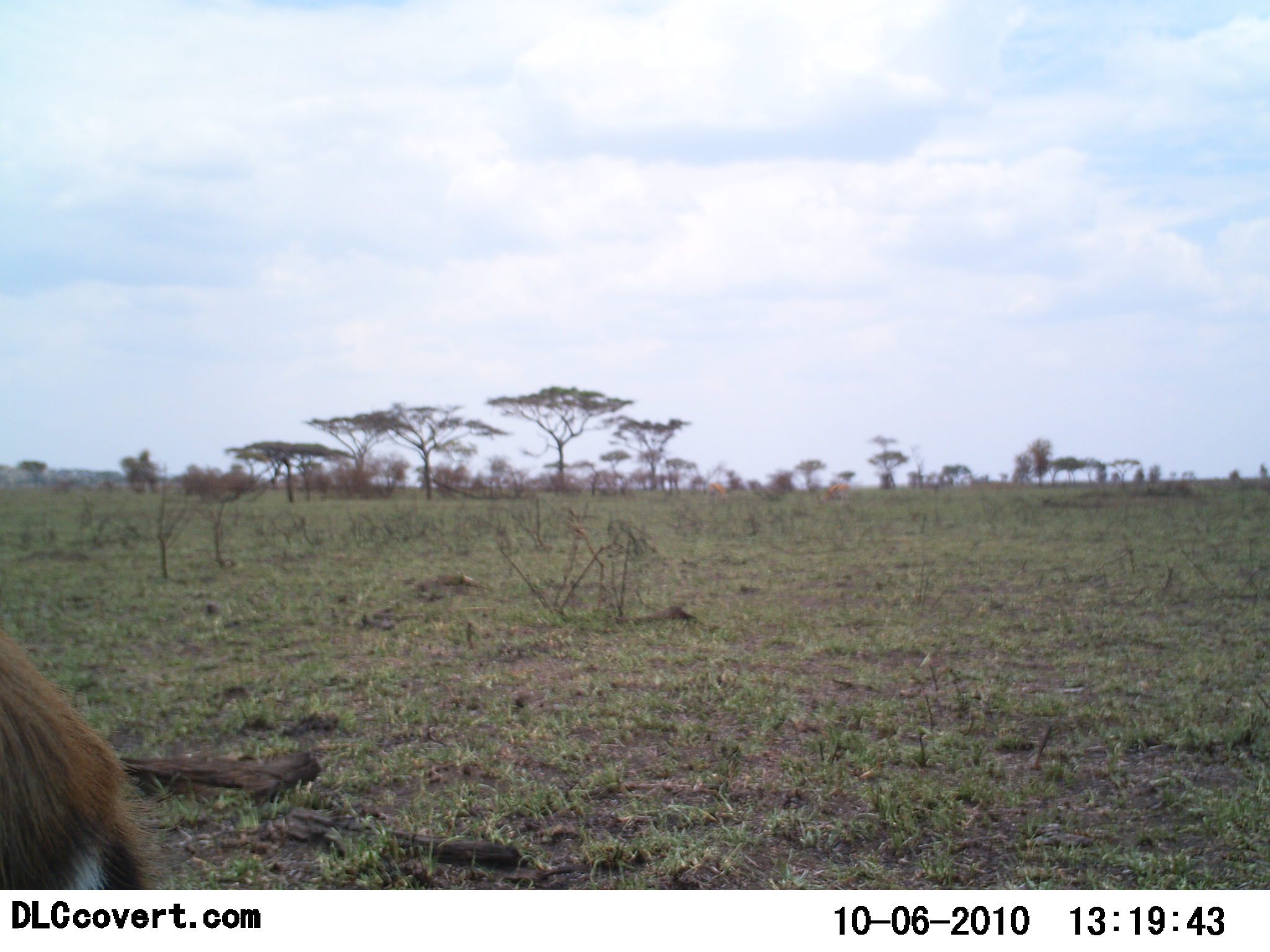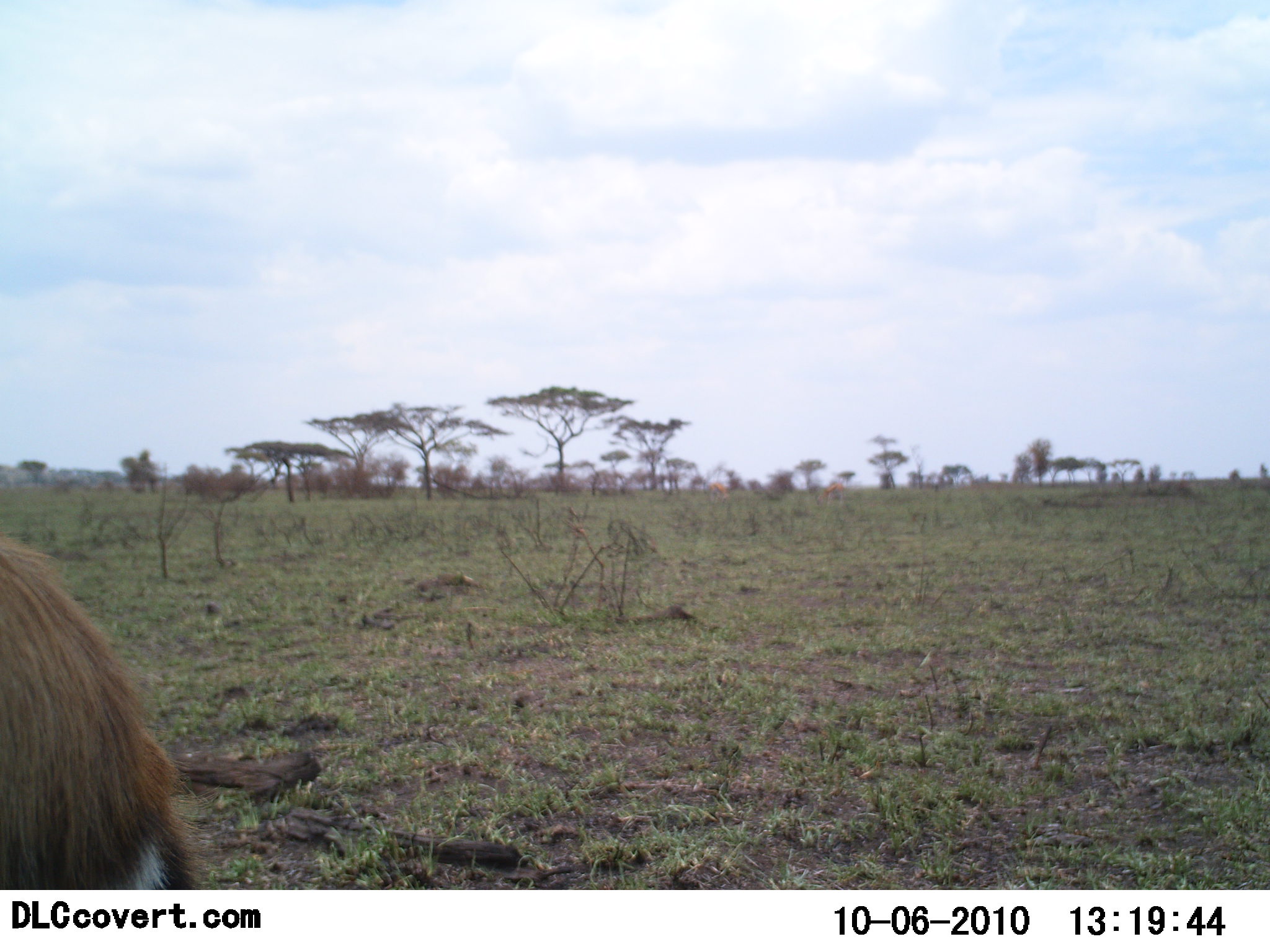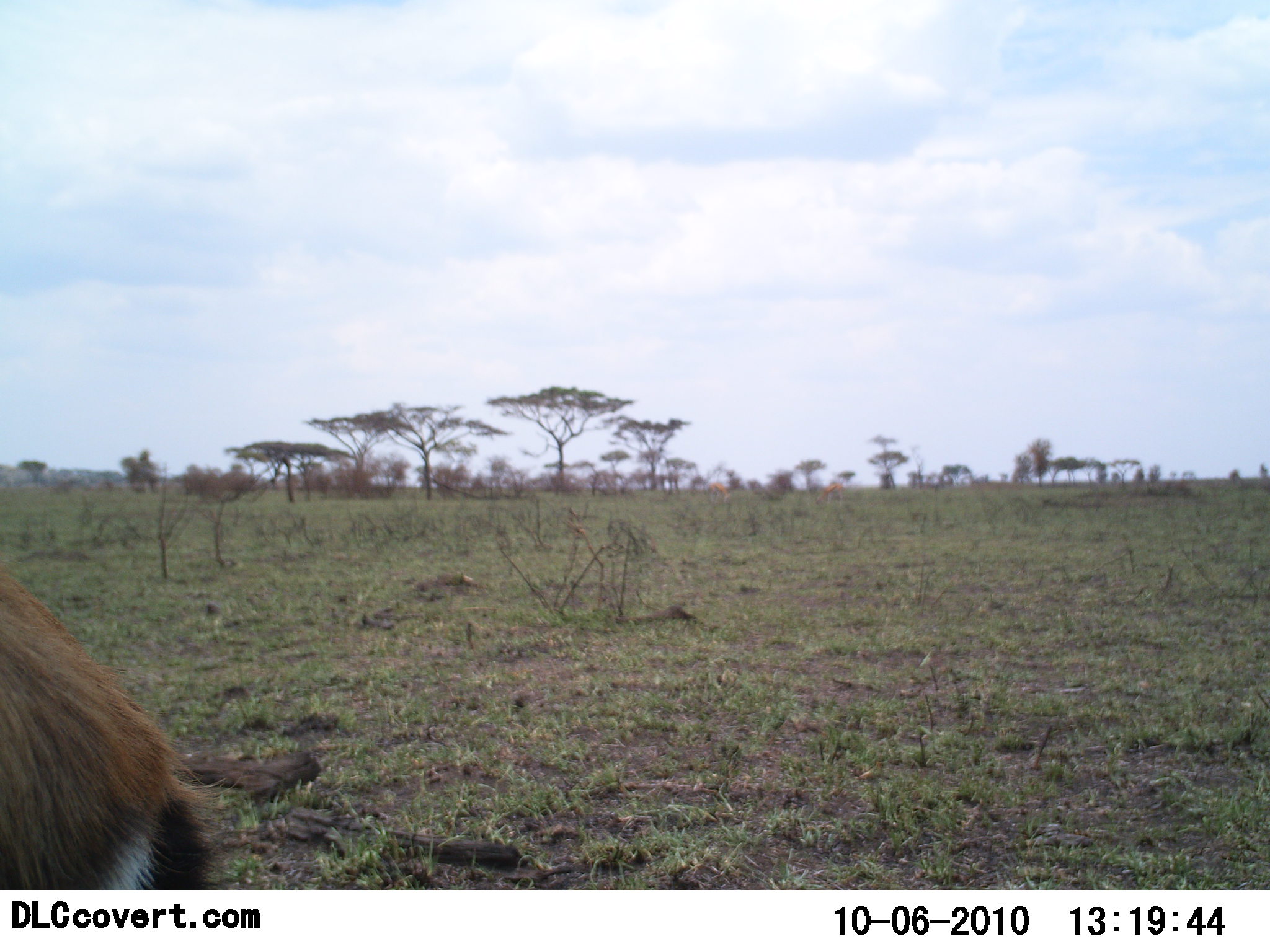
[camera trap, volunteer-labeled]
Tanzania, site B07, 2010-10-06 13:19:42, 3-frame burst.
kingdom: Animalia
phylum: Chordata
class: Mammalia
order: Artiodactyla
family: Bovidae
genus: Eudorcas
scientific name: Eudorcas thomsonii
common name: thomson's gazelle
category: gazellethomsons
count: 1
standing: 50%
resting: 0%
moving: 50%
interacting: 0%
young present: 0%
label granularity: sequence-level